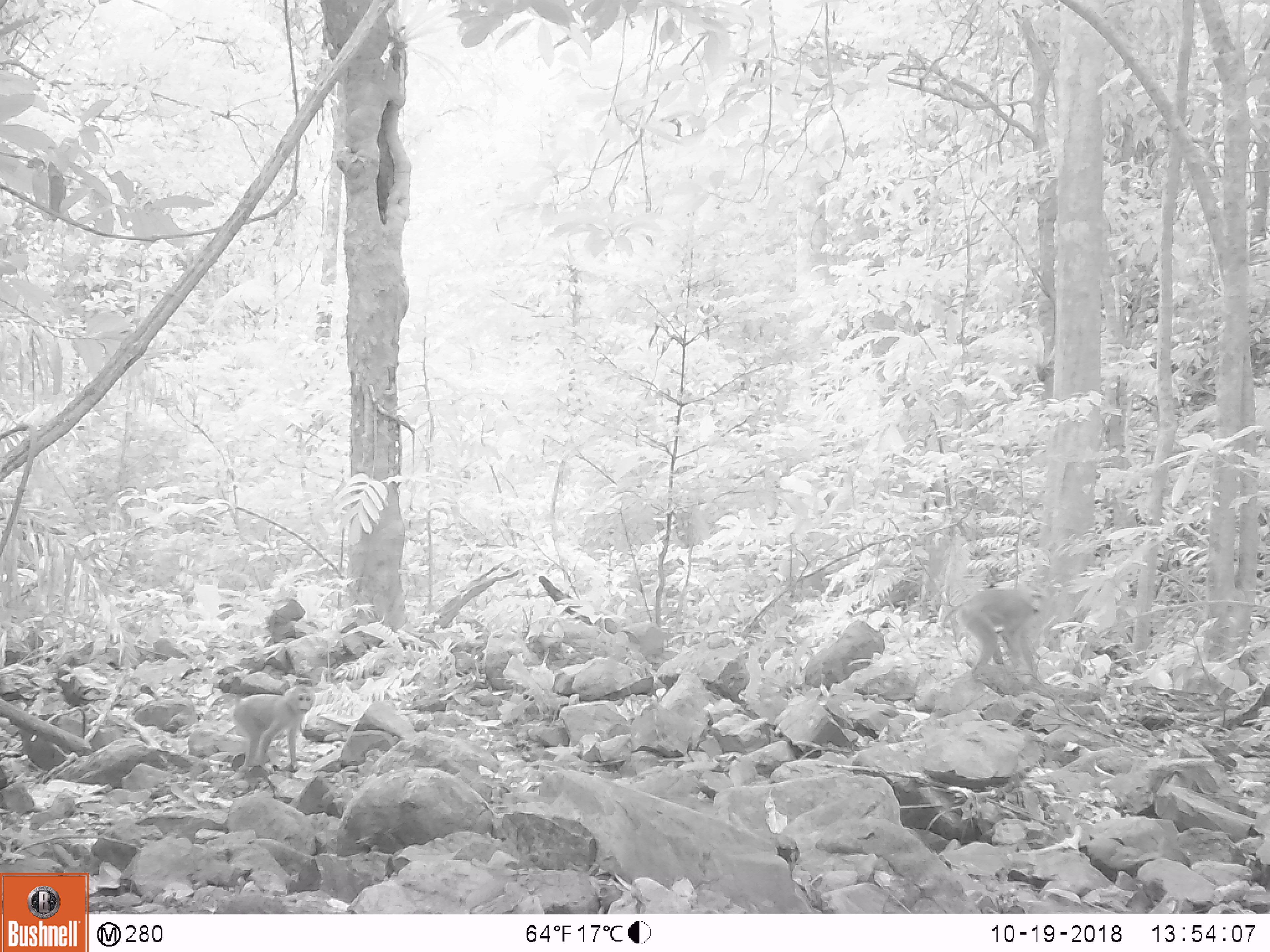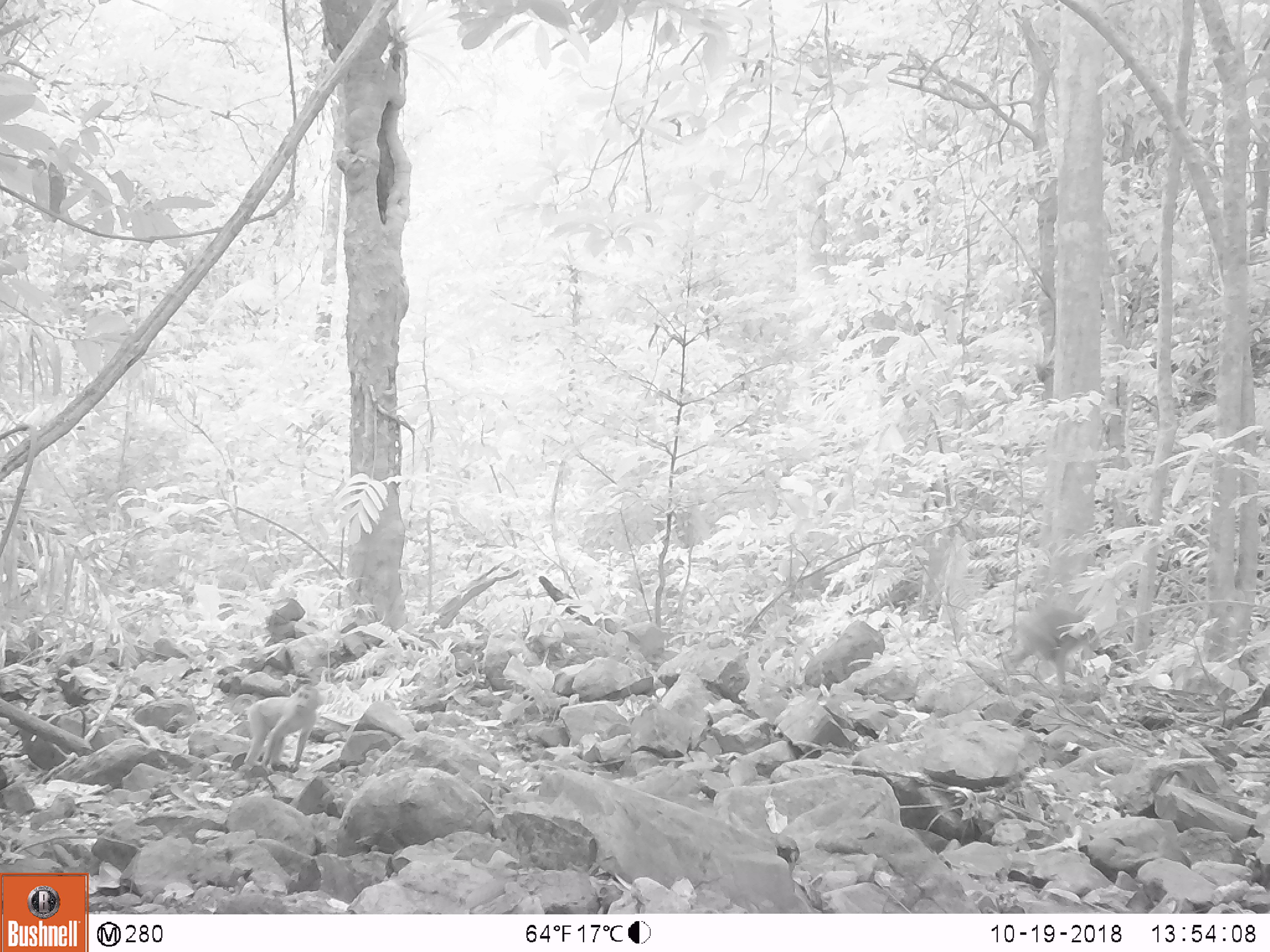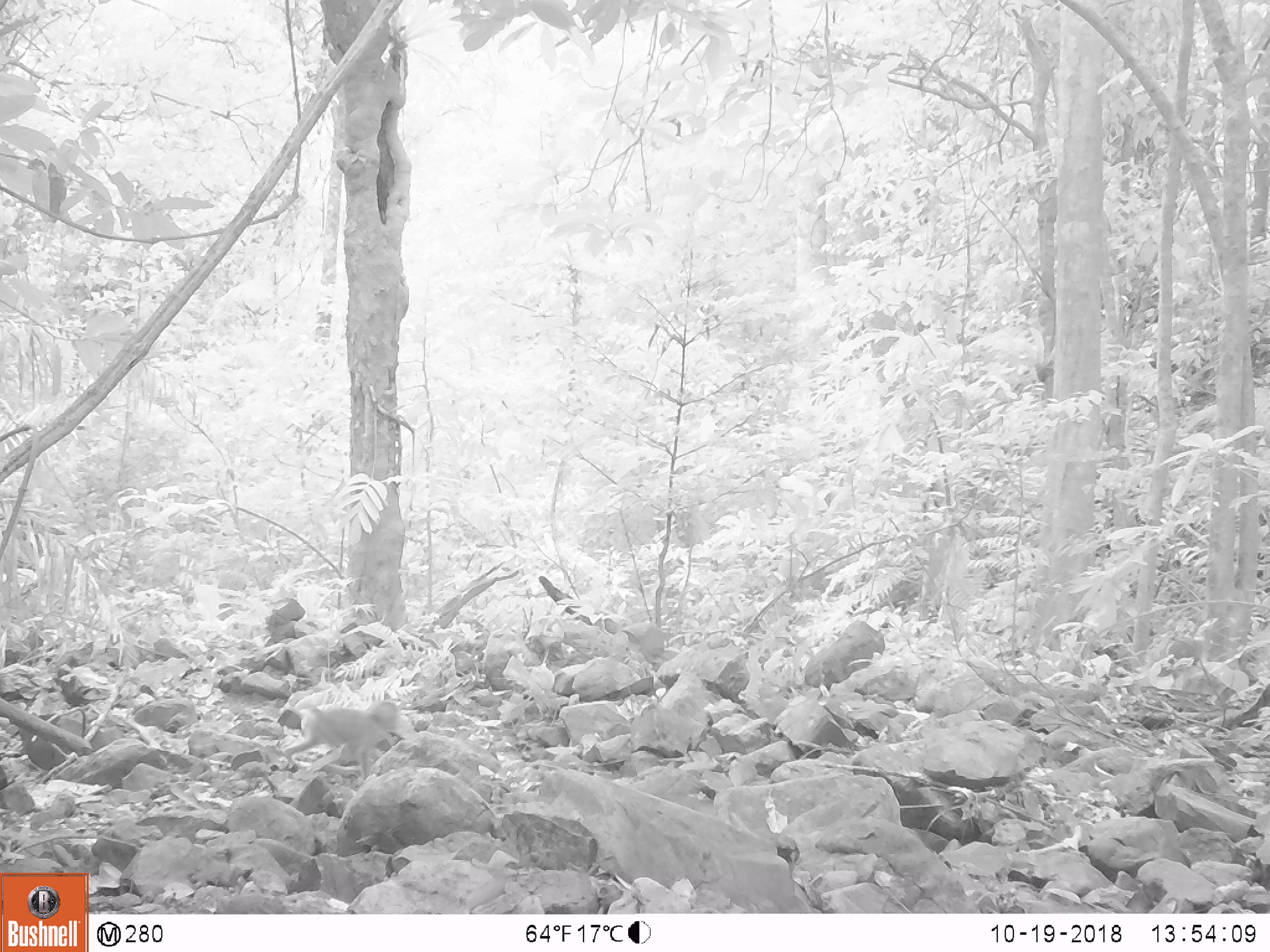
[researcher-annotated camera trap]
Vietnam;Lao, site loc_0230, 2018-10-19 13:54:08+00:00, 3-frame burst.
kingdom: Animalia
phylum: Chordata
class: Mammalia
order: Primates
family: Cercopithecidae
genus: Macaca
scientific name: Macaca nemestrina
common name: pig-tailed macaque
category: pig tailed macaque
Pig tailed macaque (pig-tailed macaque) (Macaca nemestrina). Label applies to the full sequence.